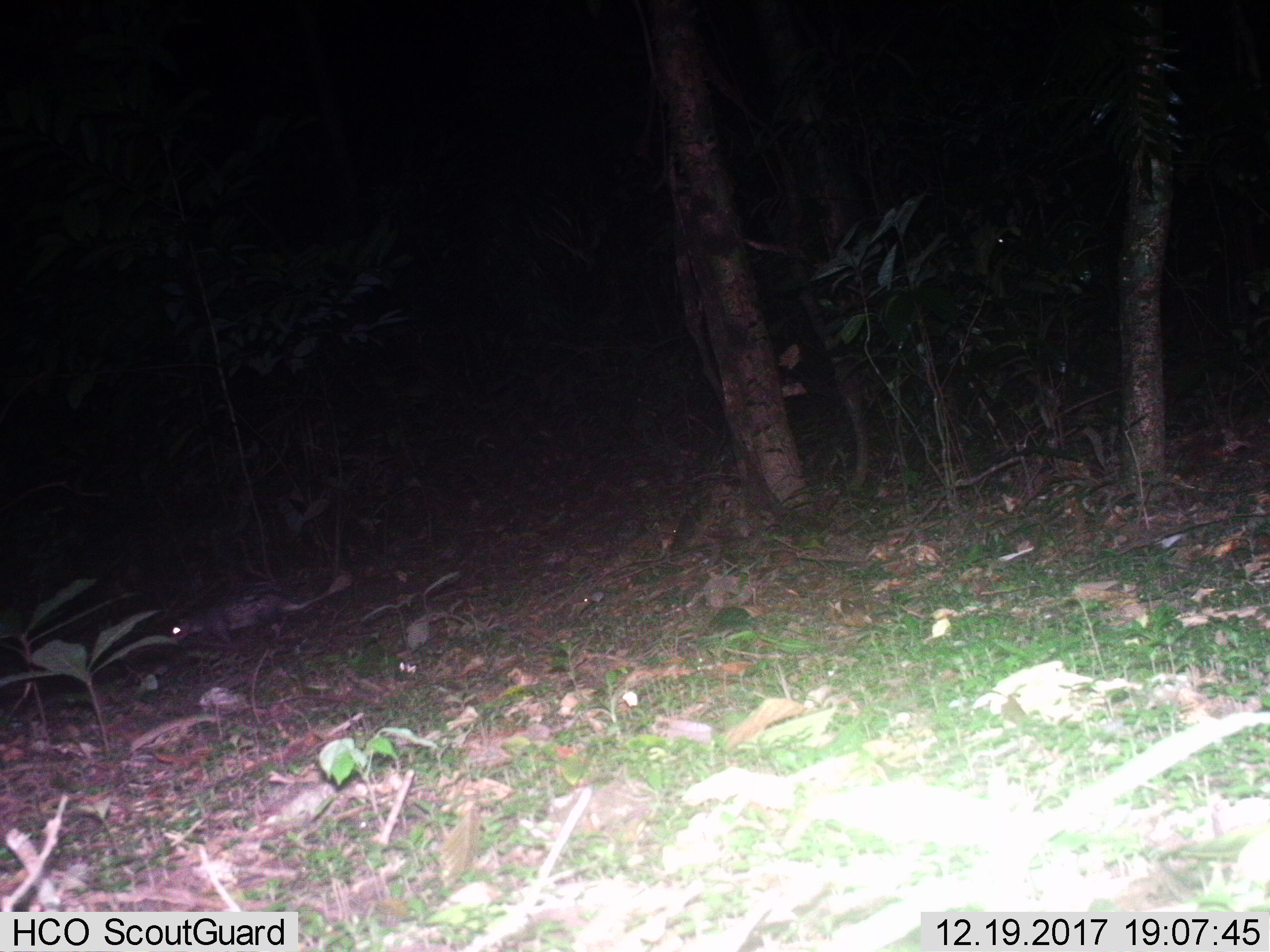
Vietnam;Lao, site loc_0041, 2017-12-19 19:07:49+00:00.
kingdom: Animalia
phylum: Chordata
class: Mammalia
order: Rodentia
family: Hystricidae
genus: Atherurus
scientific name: Atherurus macrourus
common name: asiatic brush-tailed porcupine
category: asiatic brush tailed porcupine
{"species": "asiatic brush tailed porcupine (asiatic brush-tailed porcupine) (Atherurus macrourus)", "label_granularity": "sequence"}